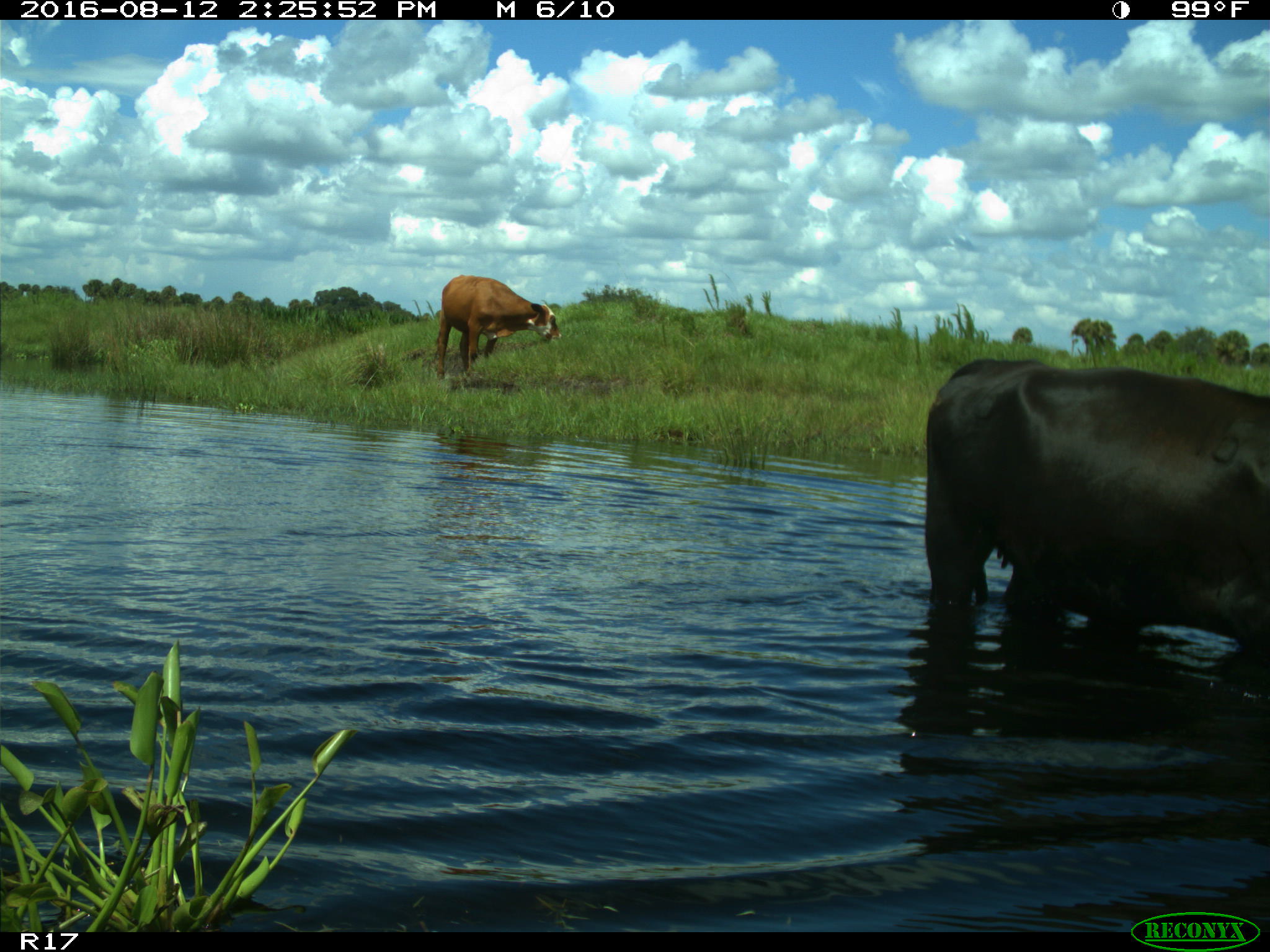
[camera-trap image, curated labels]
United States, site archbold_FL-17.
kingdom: Animalia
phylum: Chordata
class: Mammalia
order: Artiodactyla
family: Bovidae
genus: Bos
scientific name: Bos taurus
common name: domestic cow